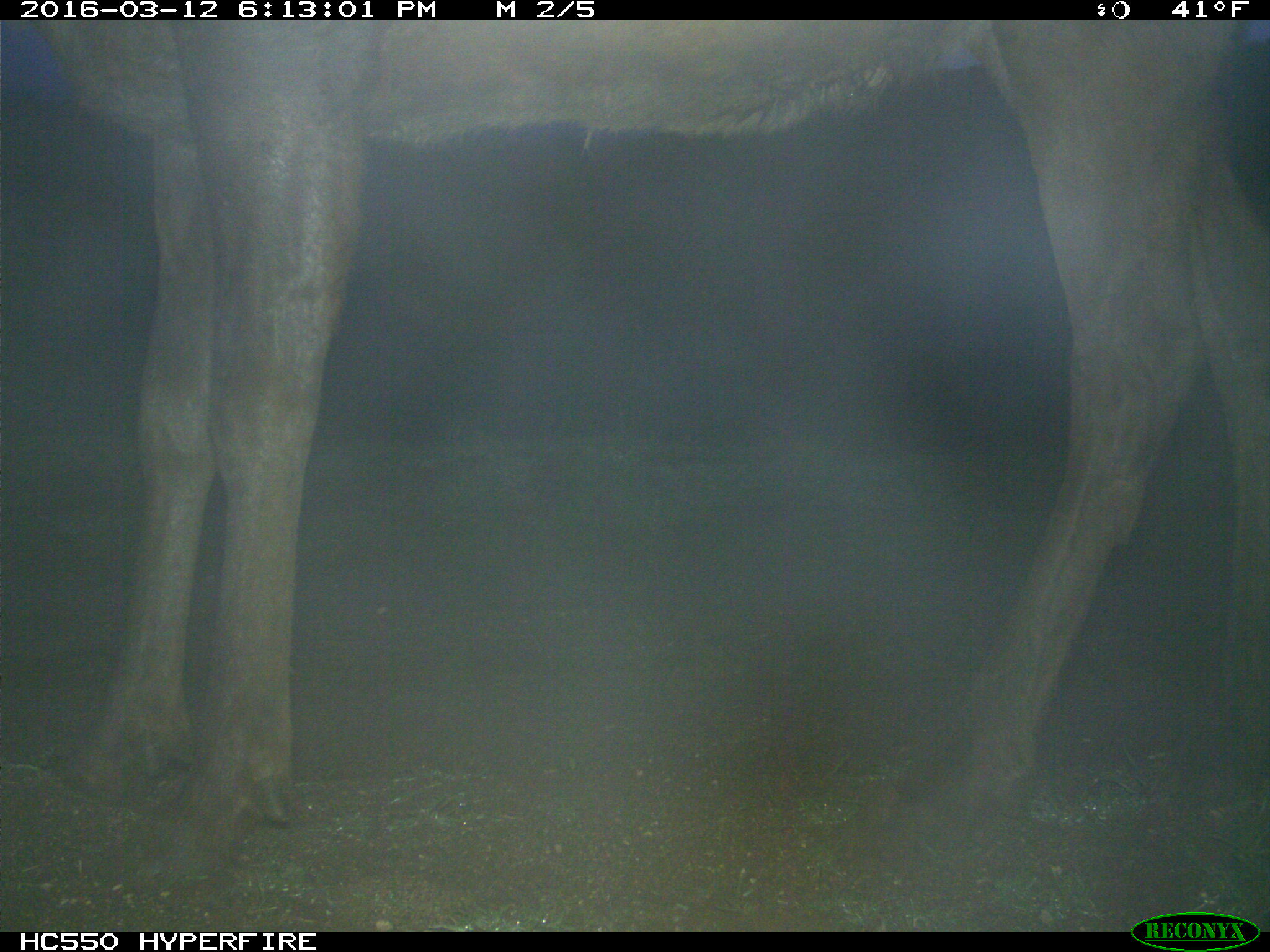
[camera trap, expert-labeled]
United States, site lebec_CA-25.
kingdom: Animalia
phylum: Chordata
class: Mammalia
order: Artiodactyla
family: Cervidae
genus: Cervus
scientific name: Cervus canadensis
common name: elk